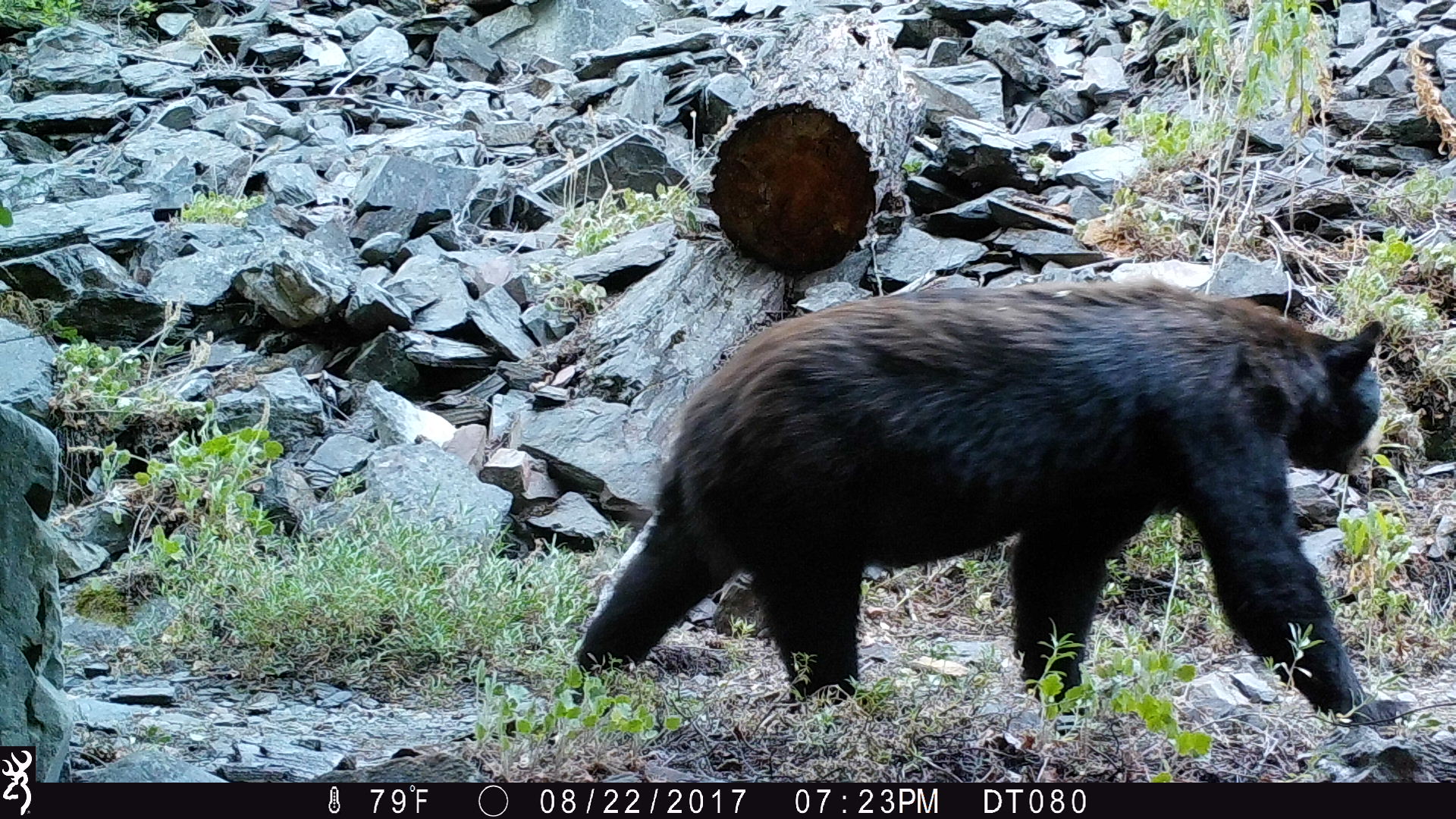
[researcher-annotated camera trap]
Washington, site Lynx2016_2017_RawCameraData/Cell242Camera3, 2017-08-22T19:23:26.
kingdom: Animalia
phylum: Chordata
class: Mammalia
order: Carnivora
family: Ursidae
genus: Ursus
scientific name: Ursus americanus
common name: american black bear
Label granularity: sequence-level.